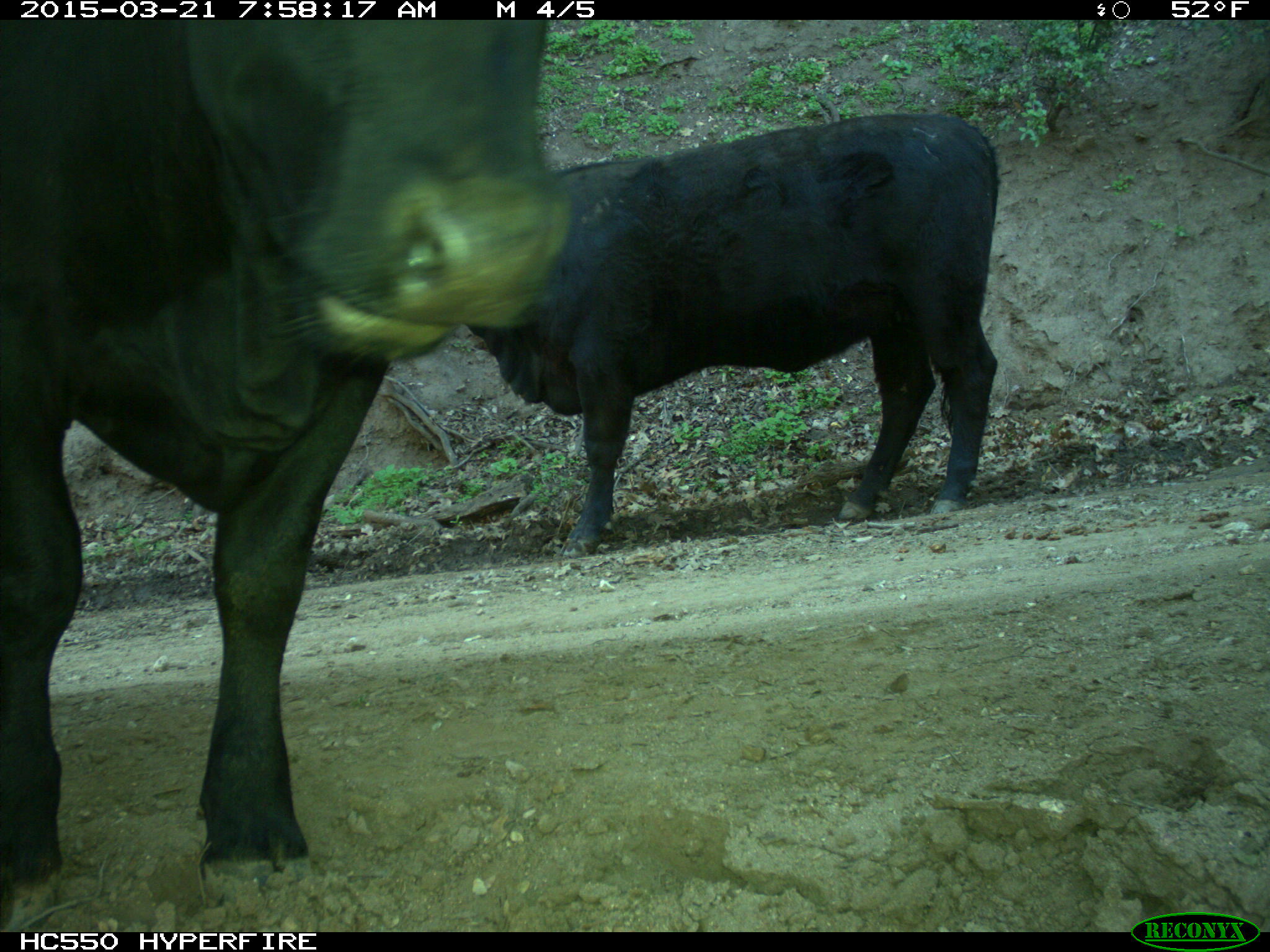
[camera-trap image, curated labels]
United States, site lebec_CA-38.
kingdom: Animalia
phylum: Chordata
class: Mammalia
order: Artiodactyla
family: Bovidae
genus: Bos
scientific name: Bos taurus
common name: domestic cow